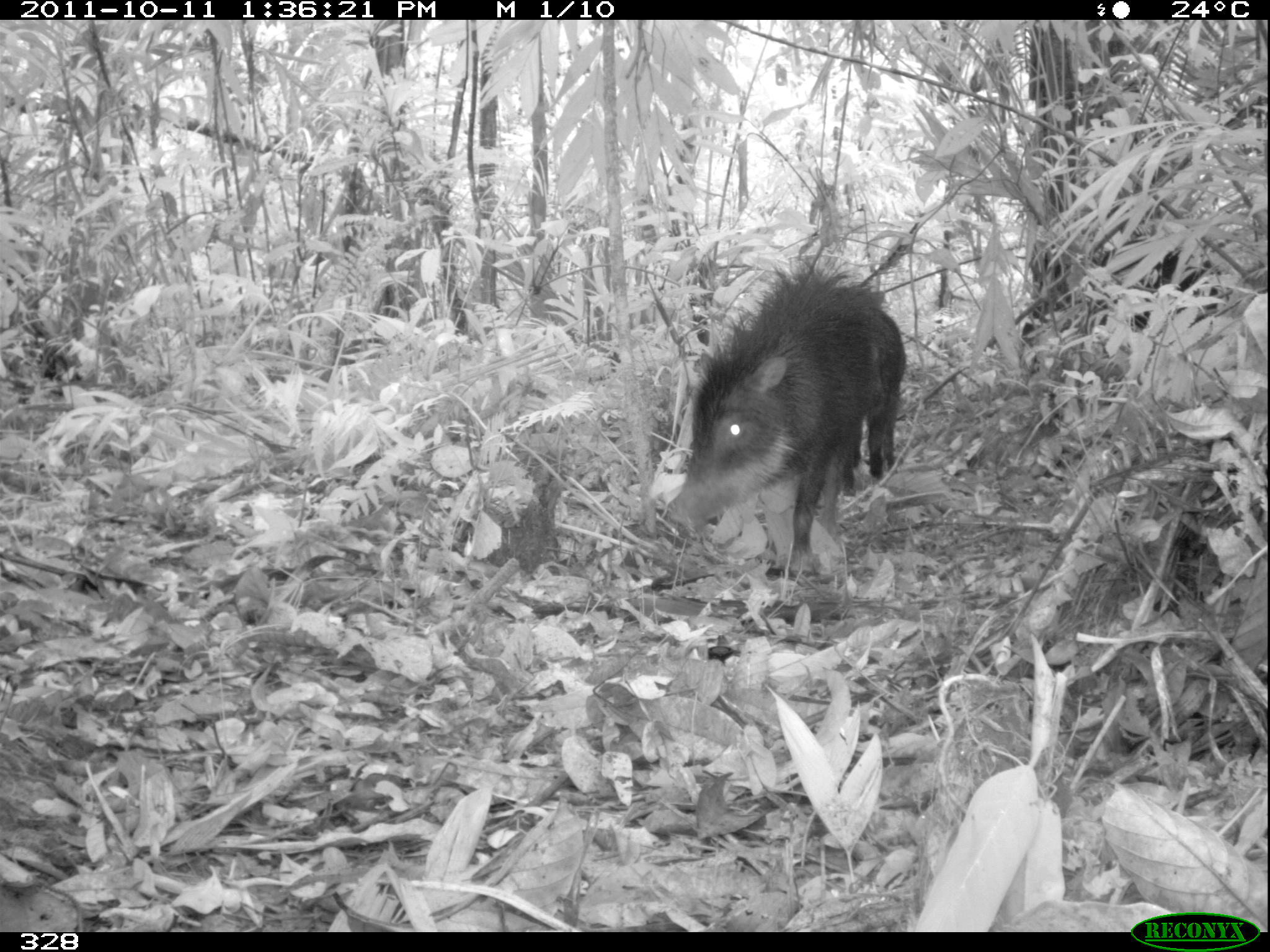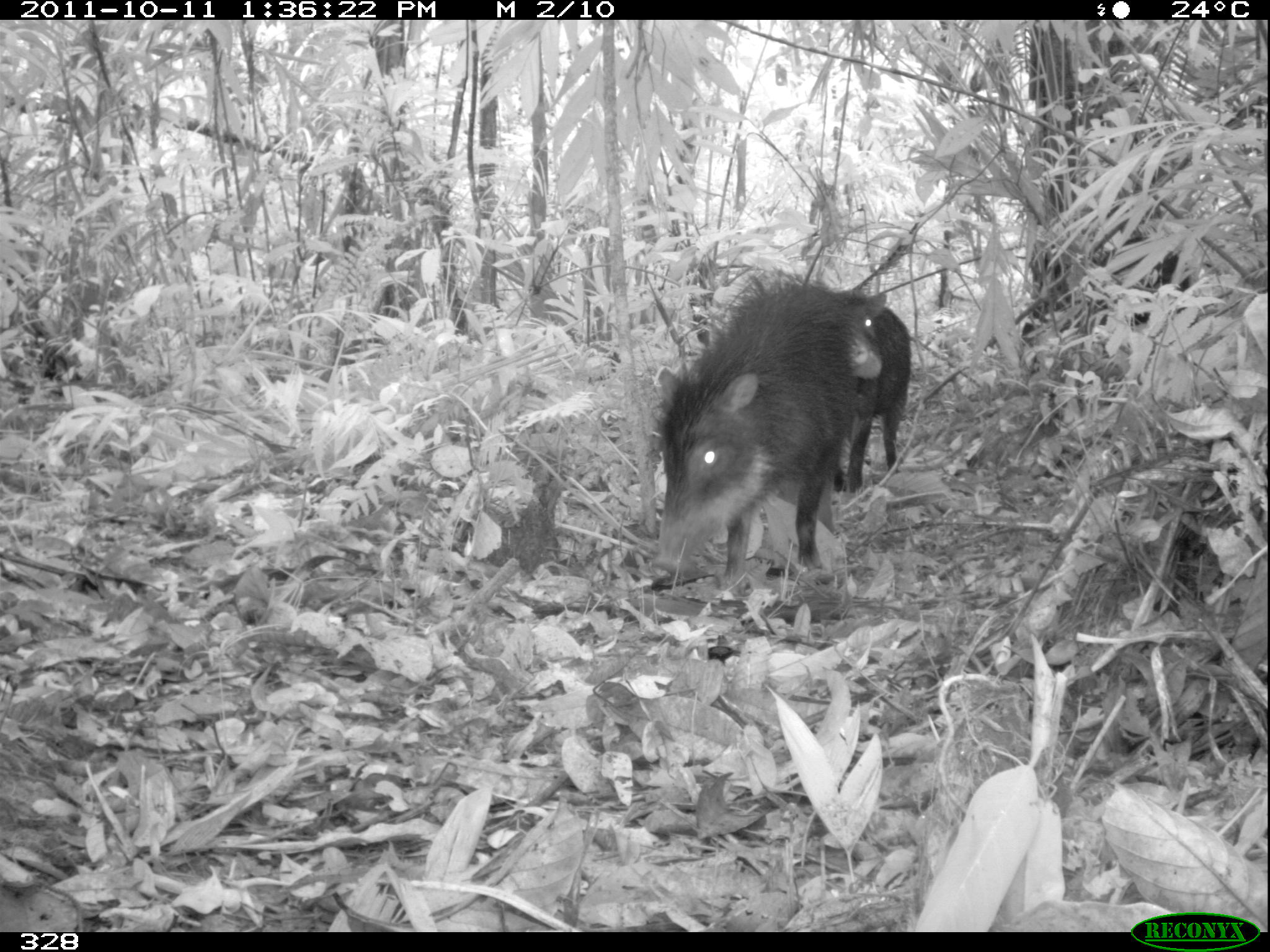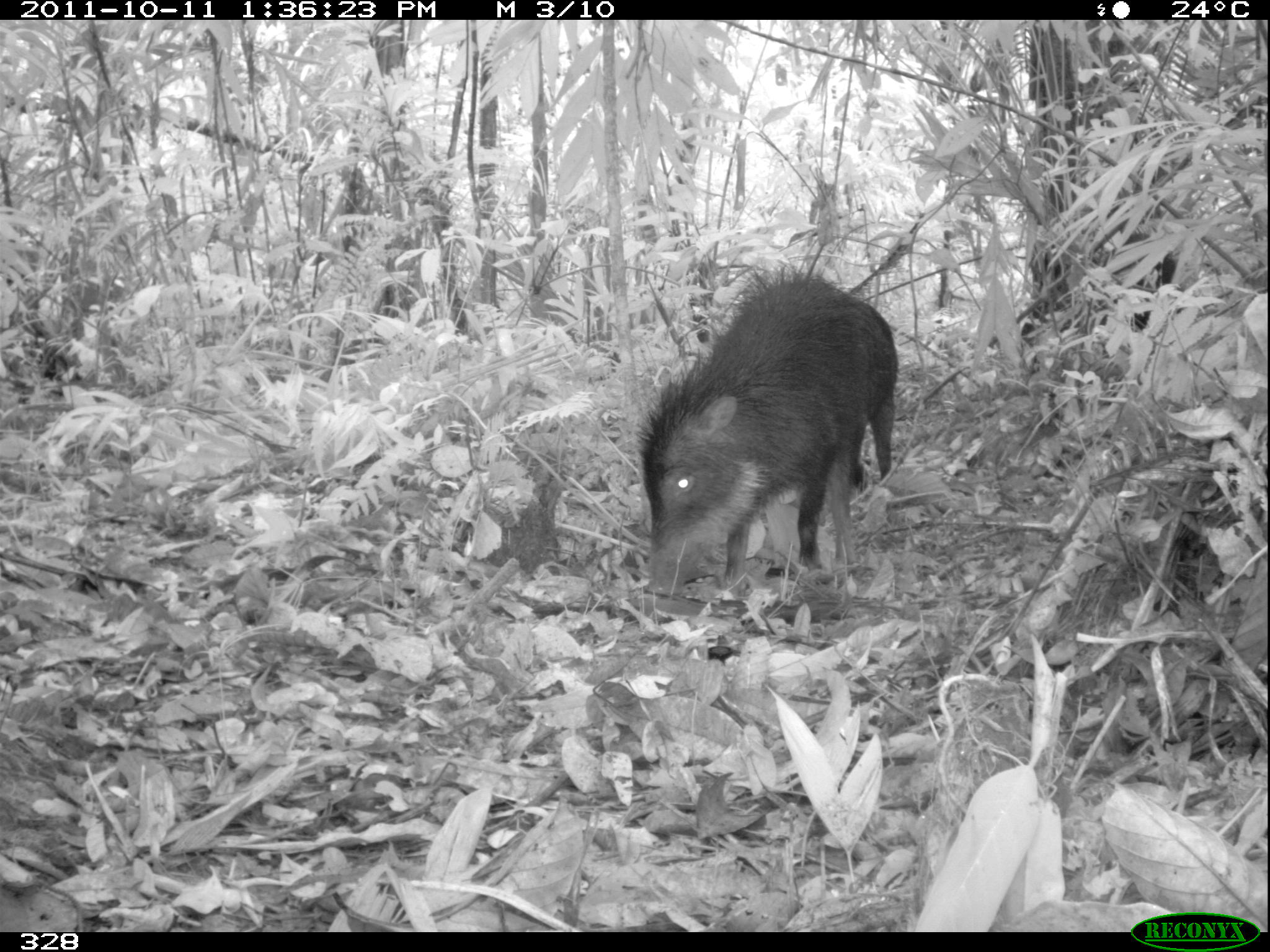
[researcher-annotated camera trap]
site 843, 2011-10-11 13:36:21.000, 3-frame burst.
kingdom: Animalia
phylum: Chordata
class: Mammalia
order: Artiodactyla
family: Tayassuidae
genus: Tayassu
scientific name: Tayassu pecari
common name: white-lipped peccary